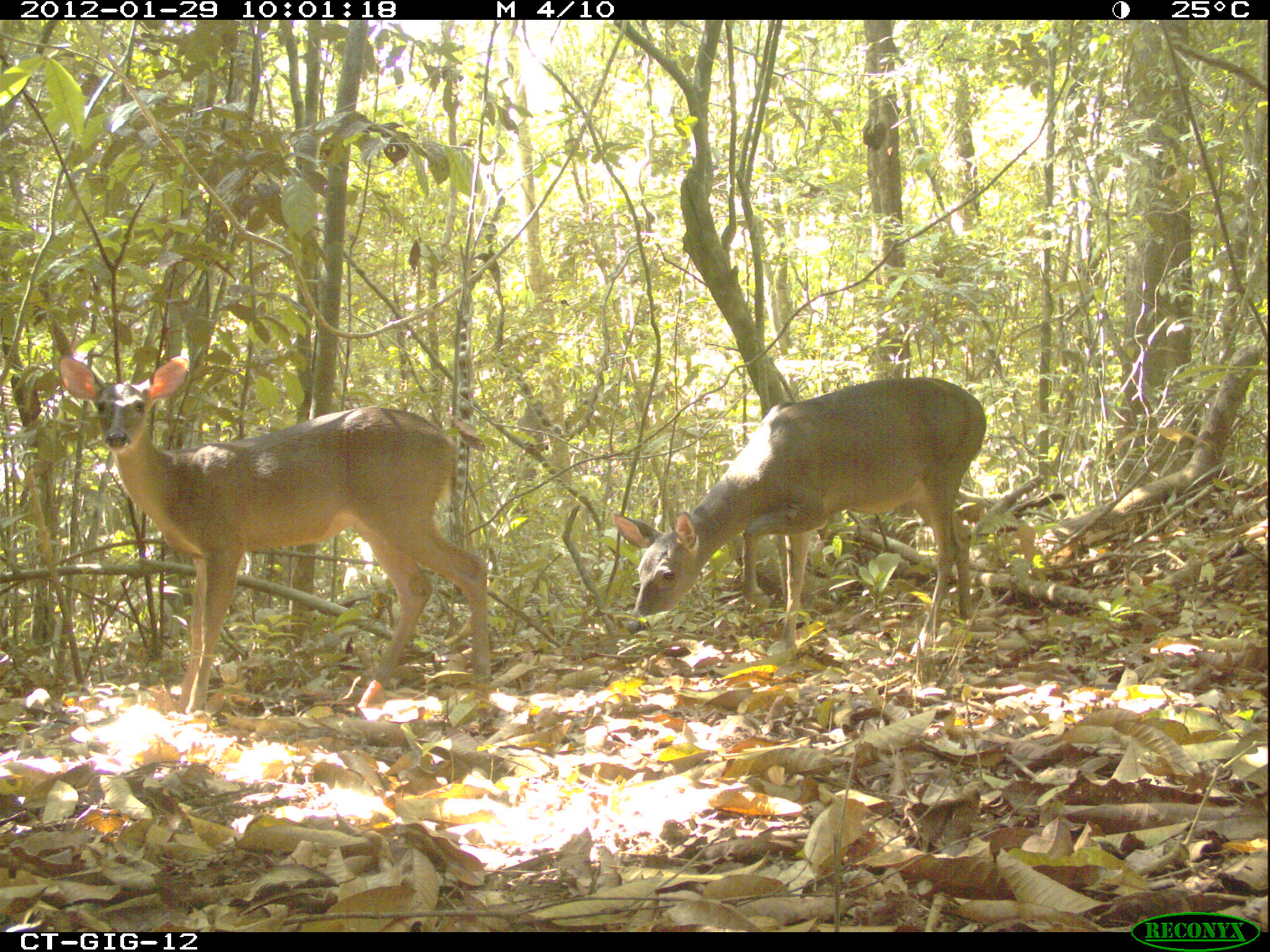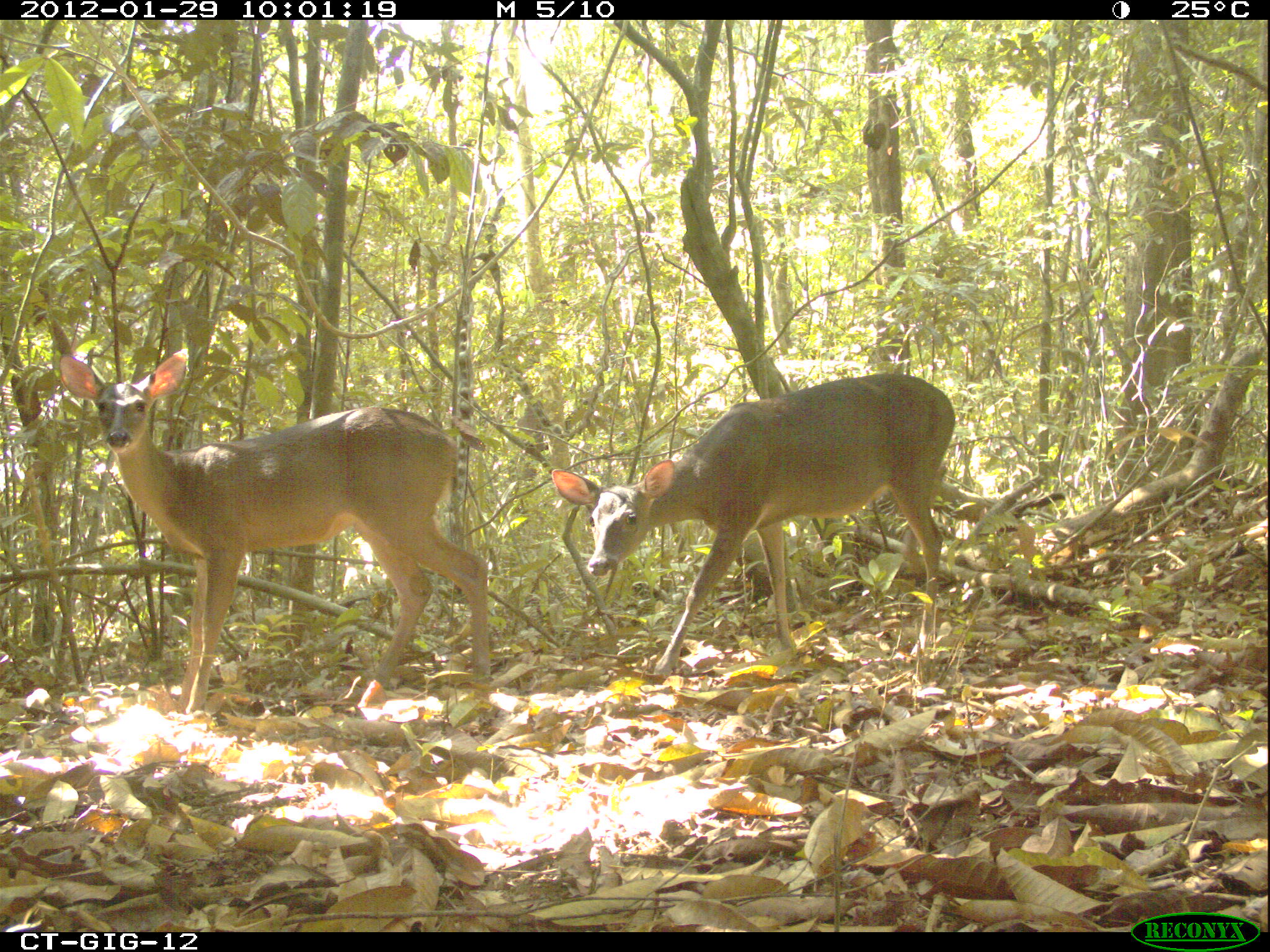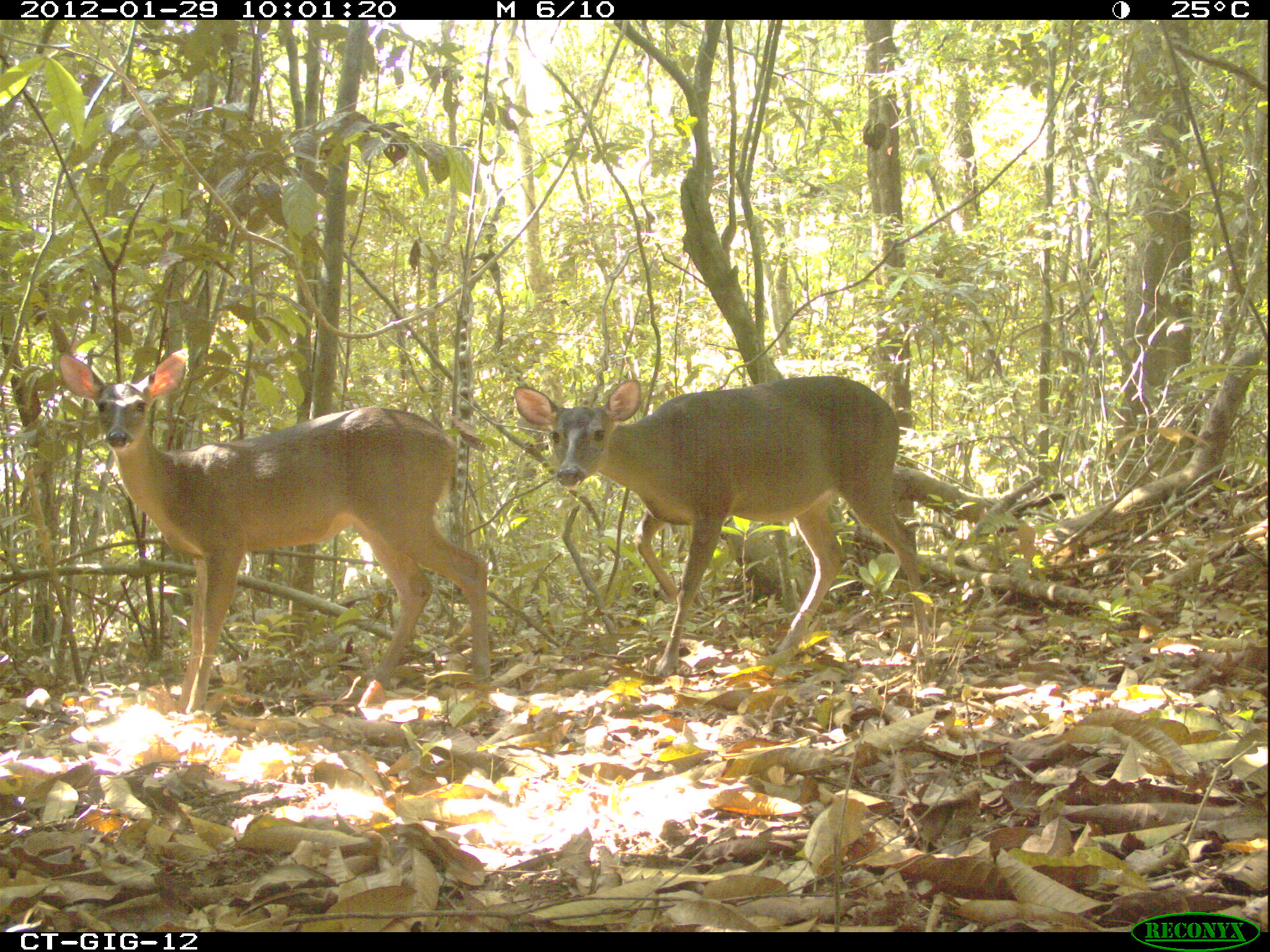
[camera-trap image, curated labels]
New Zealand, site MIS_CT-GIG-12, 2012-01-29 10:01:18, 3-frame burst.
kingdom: Animalia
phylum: Chordata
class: Mammalia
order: Artiodactyla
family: Cervidae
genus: Odocoileus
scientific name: Odocoileus virginianus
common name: white-tailed deer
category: white tailed deer